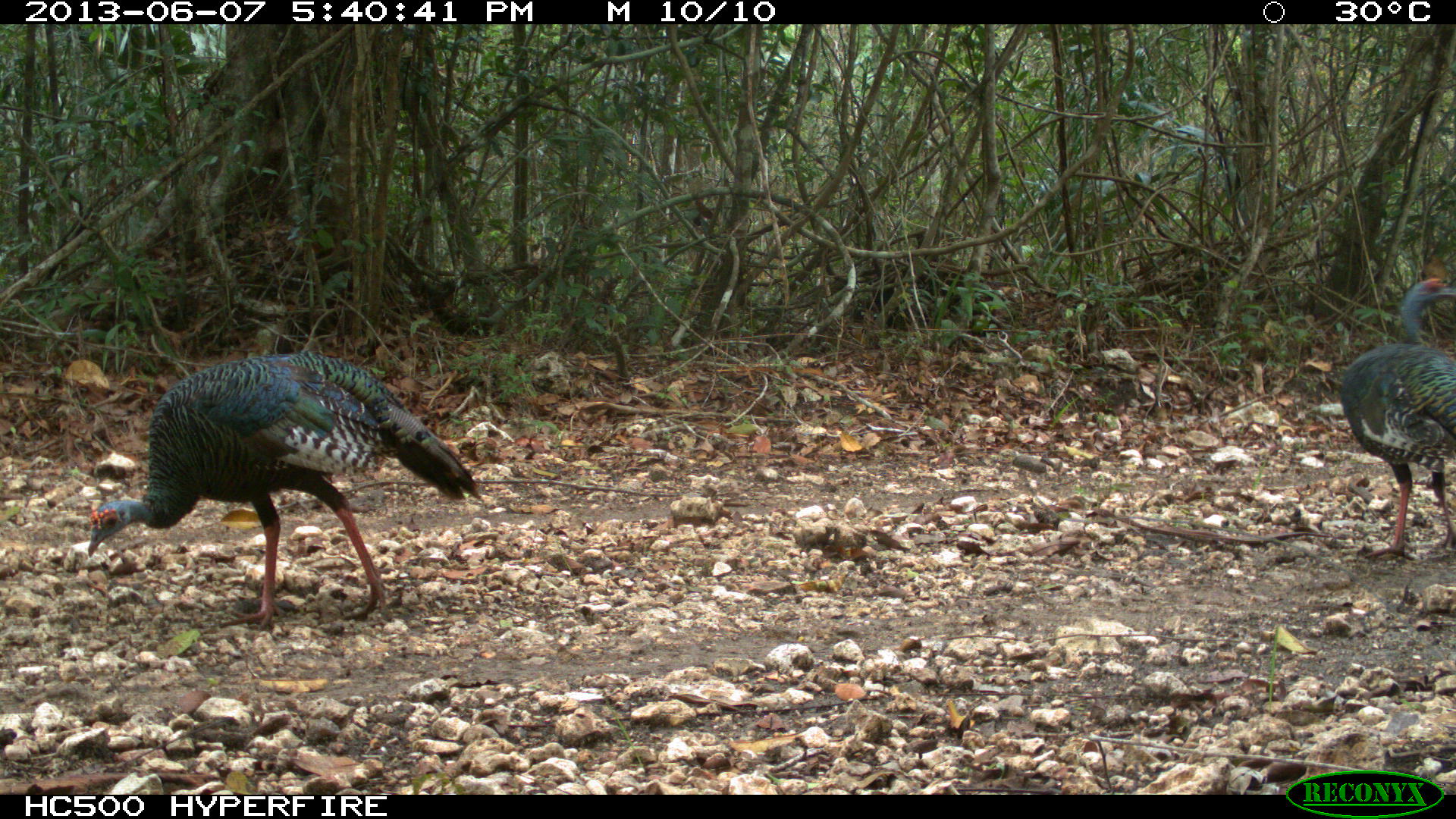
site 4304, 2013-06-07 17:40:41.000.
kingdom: Animalia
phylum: Chordata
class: Aves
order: Galliformes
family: Phasianidae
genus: Meleagris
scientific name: Meleagris ocellata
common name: ocellated turkey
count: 2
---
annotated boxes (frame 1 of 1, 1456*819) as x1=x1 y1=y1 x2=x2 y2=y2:
meleagris ocellata: x1=81 y1=350 x2=483 y2=630; x1=1339 y1=275 x2=1456 y2=562